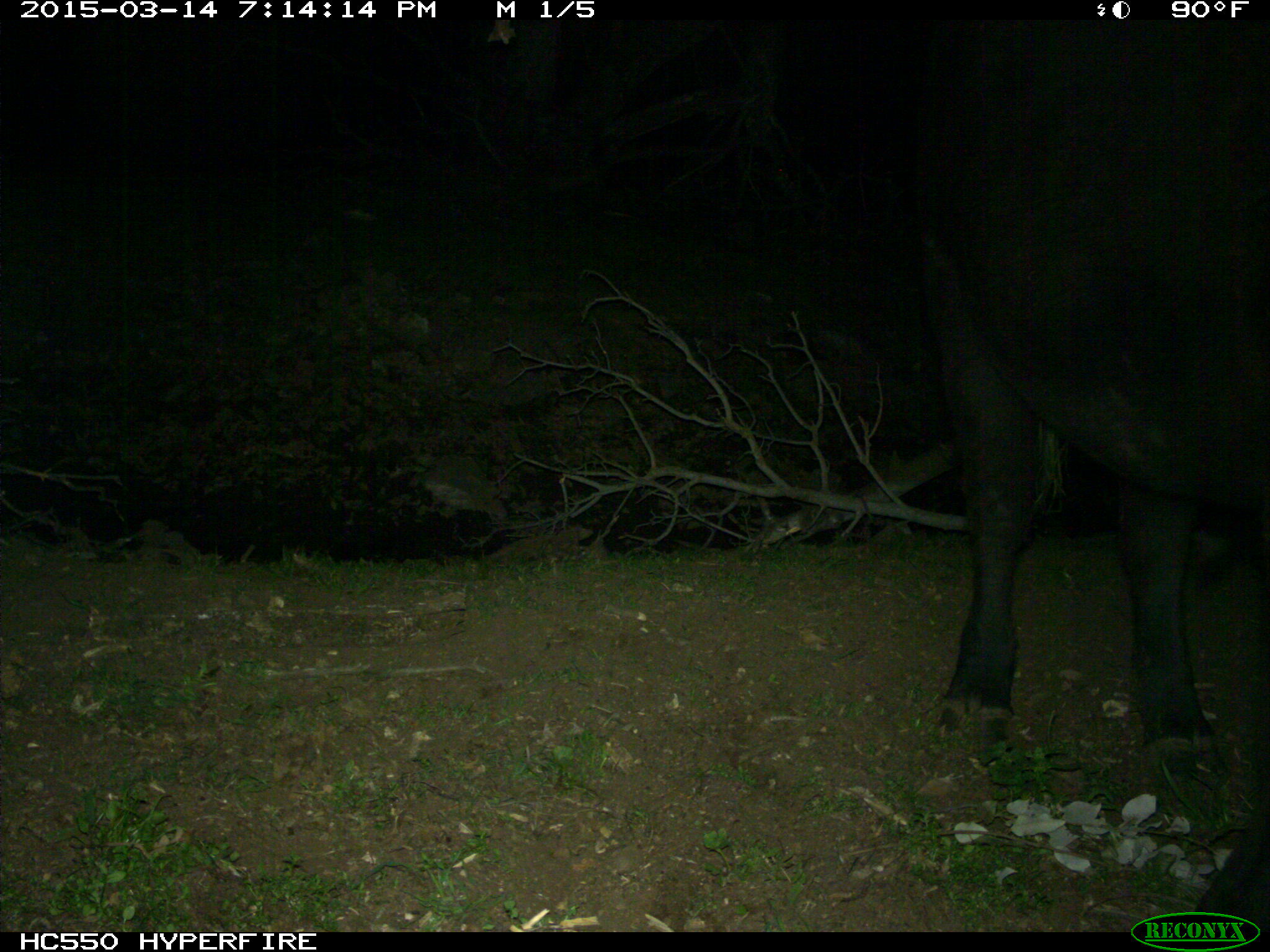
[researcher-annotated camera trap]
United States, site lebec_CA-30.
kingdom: Animalia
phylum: Chordata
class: Mammalia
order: Artiodactyla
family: Bovidae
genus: Bos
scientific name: Bos taurus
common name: domestic cow